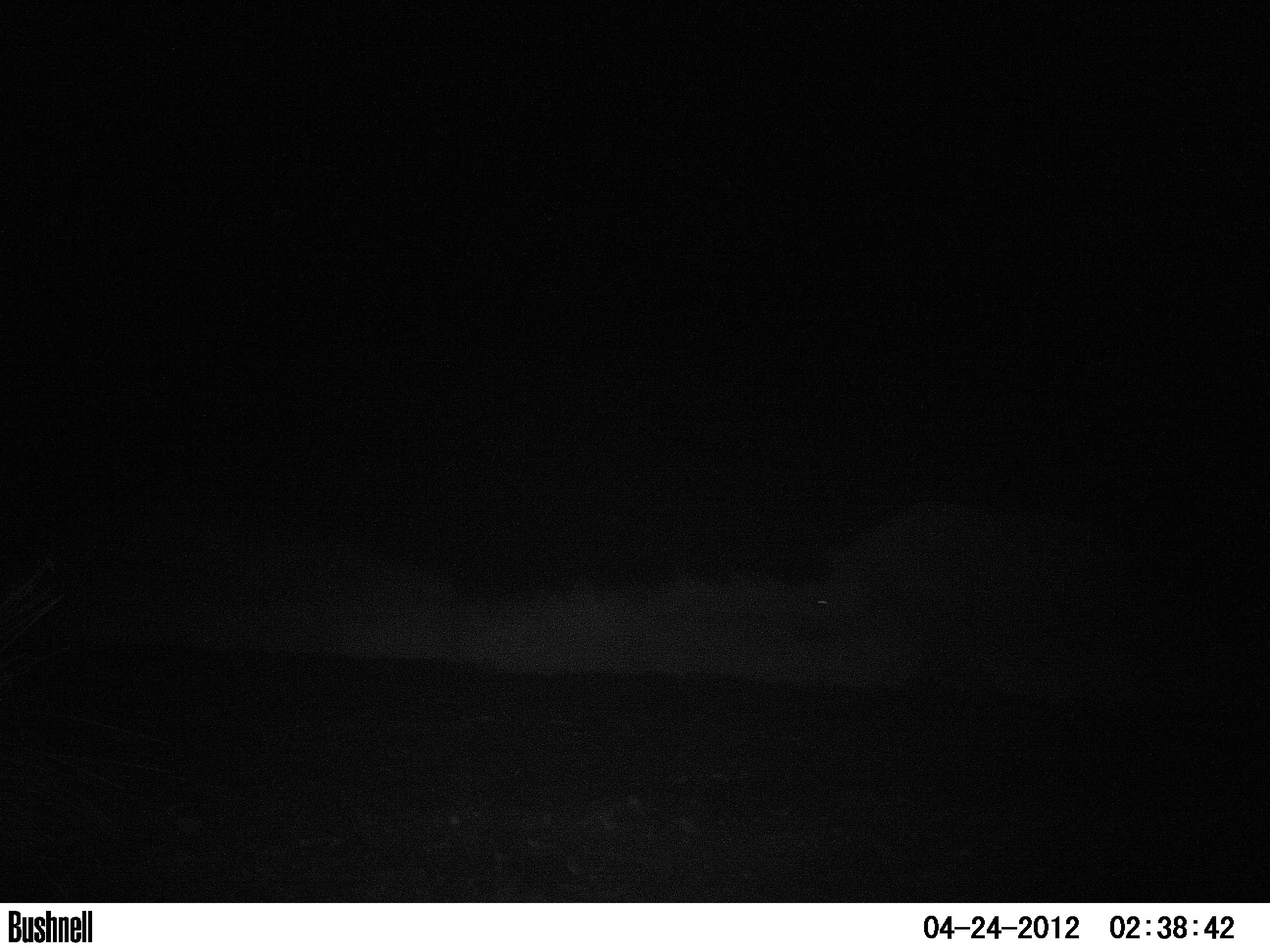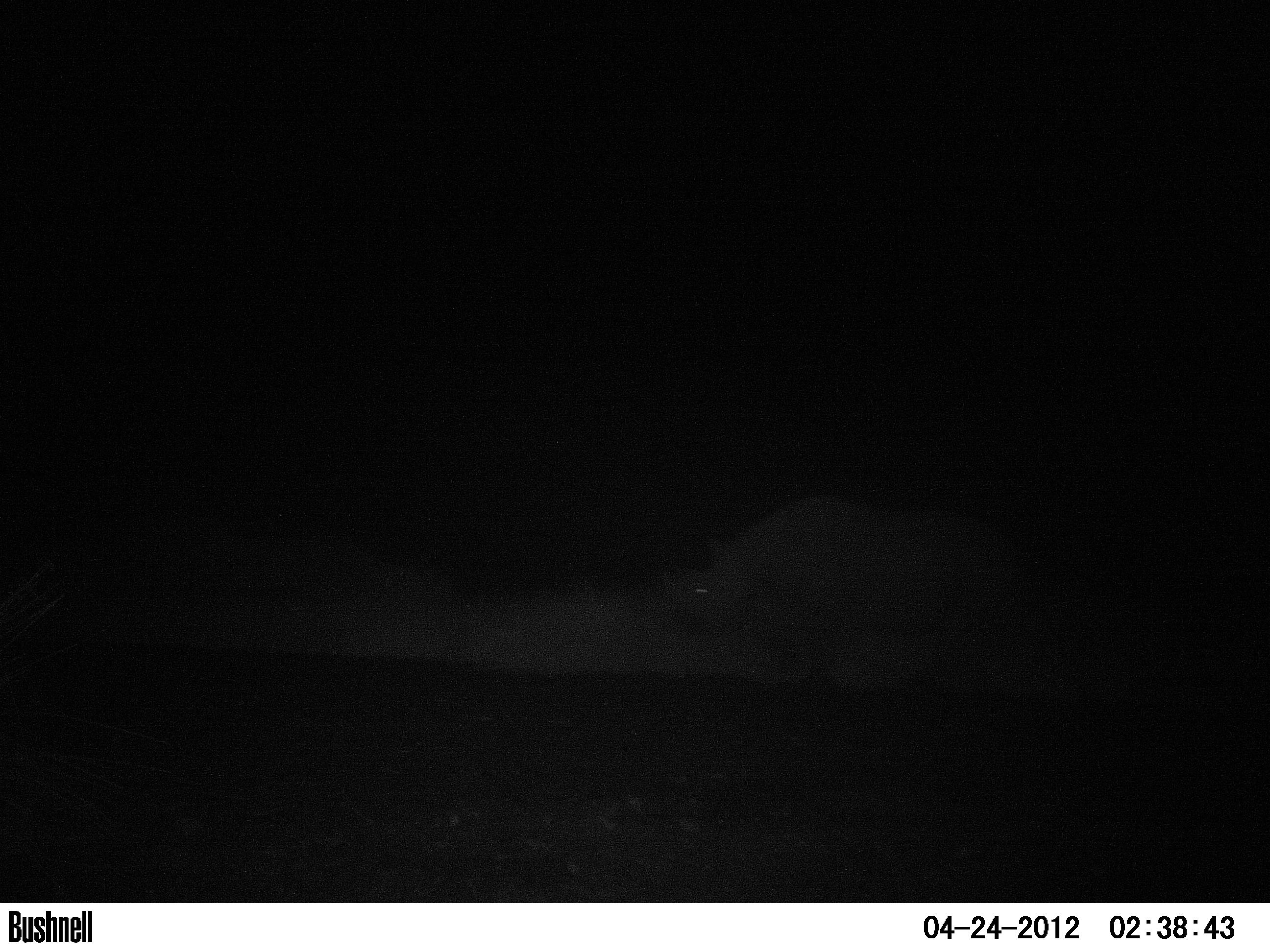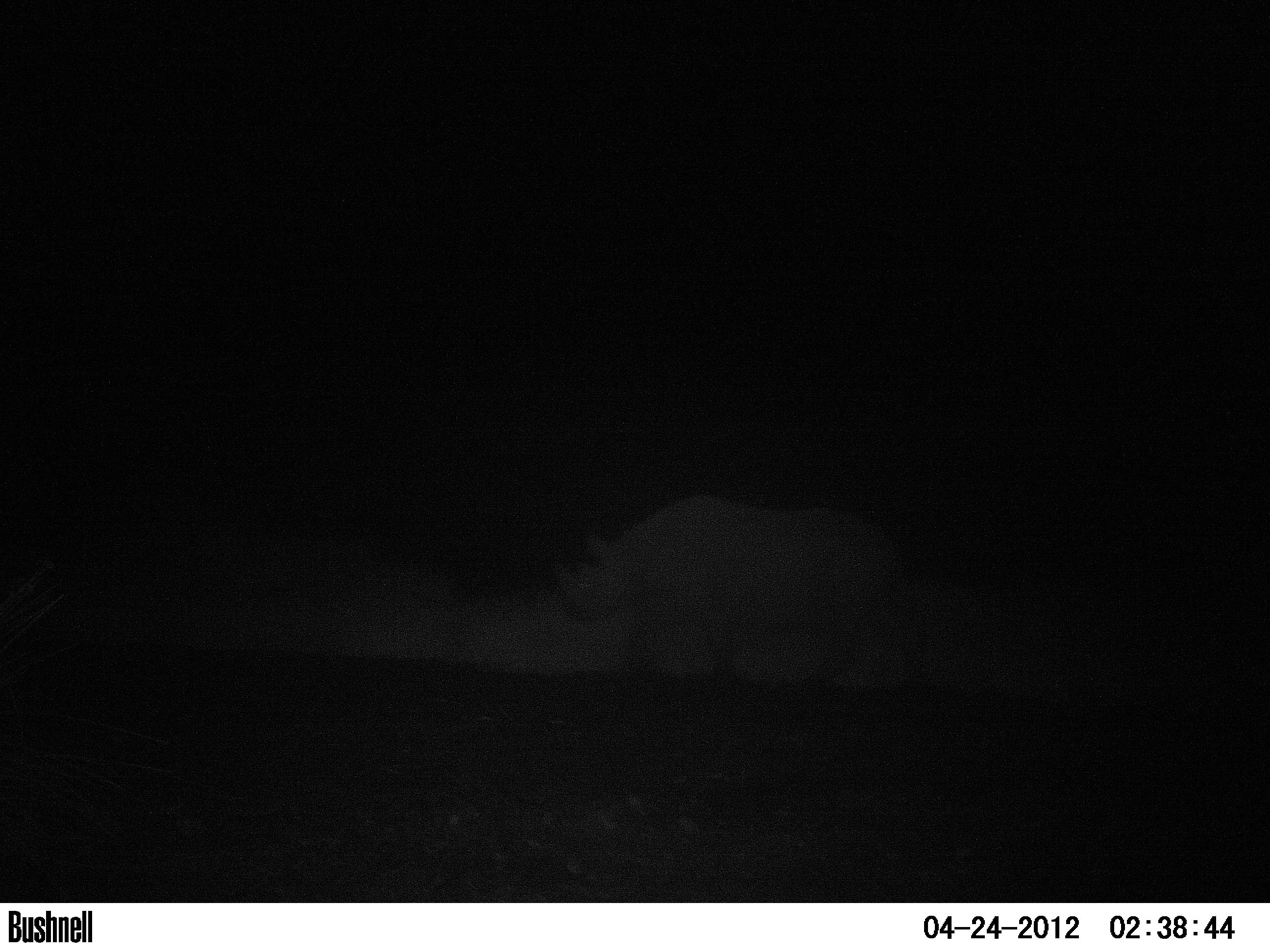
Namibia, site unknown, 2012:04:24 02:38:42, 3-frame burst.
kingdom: Animalia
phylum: Chordata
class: Mammalia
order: Perissodactyla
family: Rhinocerotidae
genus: Diceros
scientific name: Diceros bicornis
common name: black rhinoceros